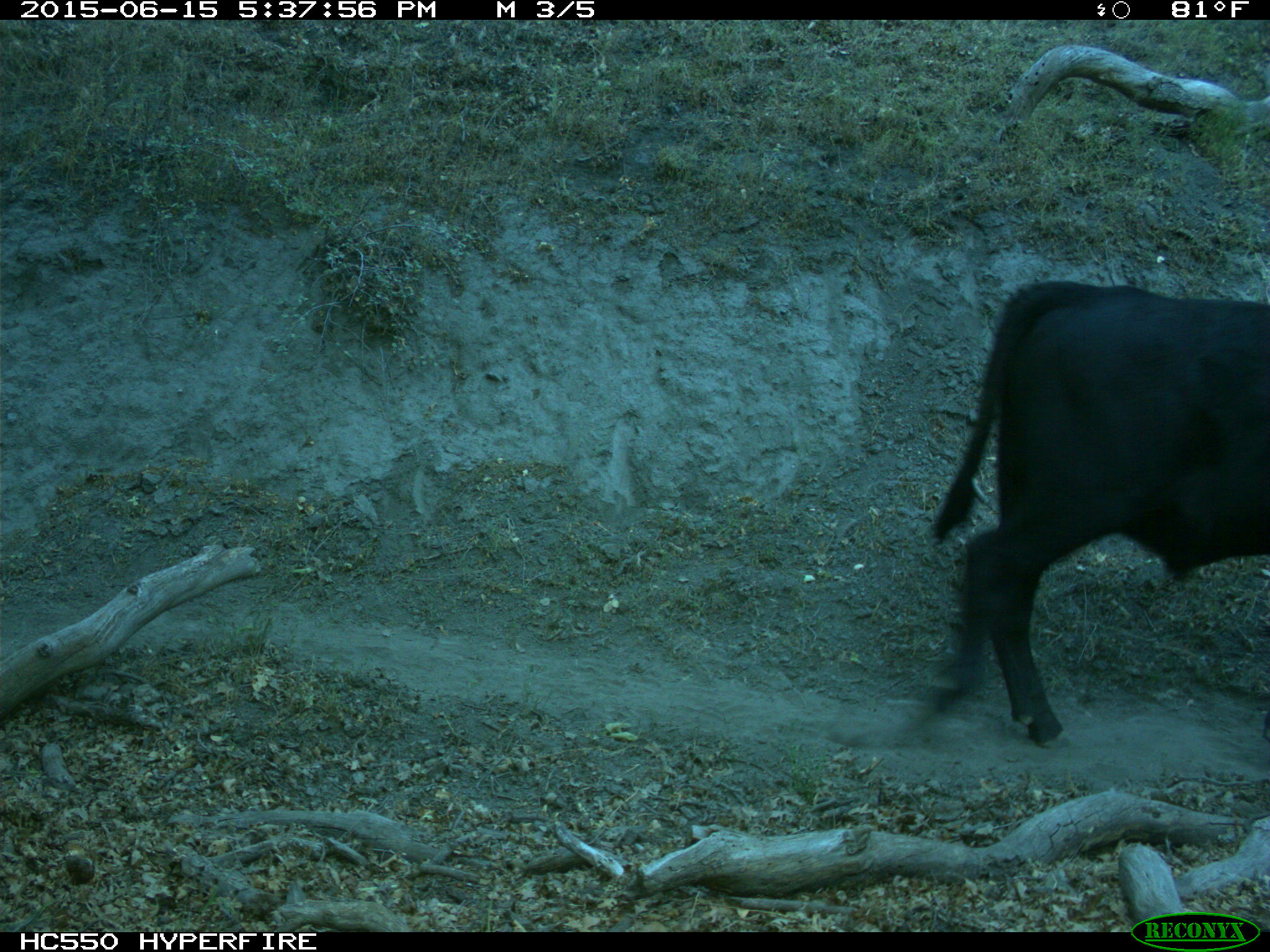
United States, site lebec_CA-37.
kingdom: Animalia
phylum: Chordata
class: Mammalia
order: Artiodactyla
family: Bovidae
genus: Bos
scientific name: Bos taurus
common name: domestic cow